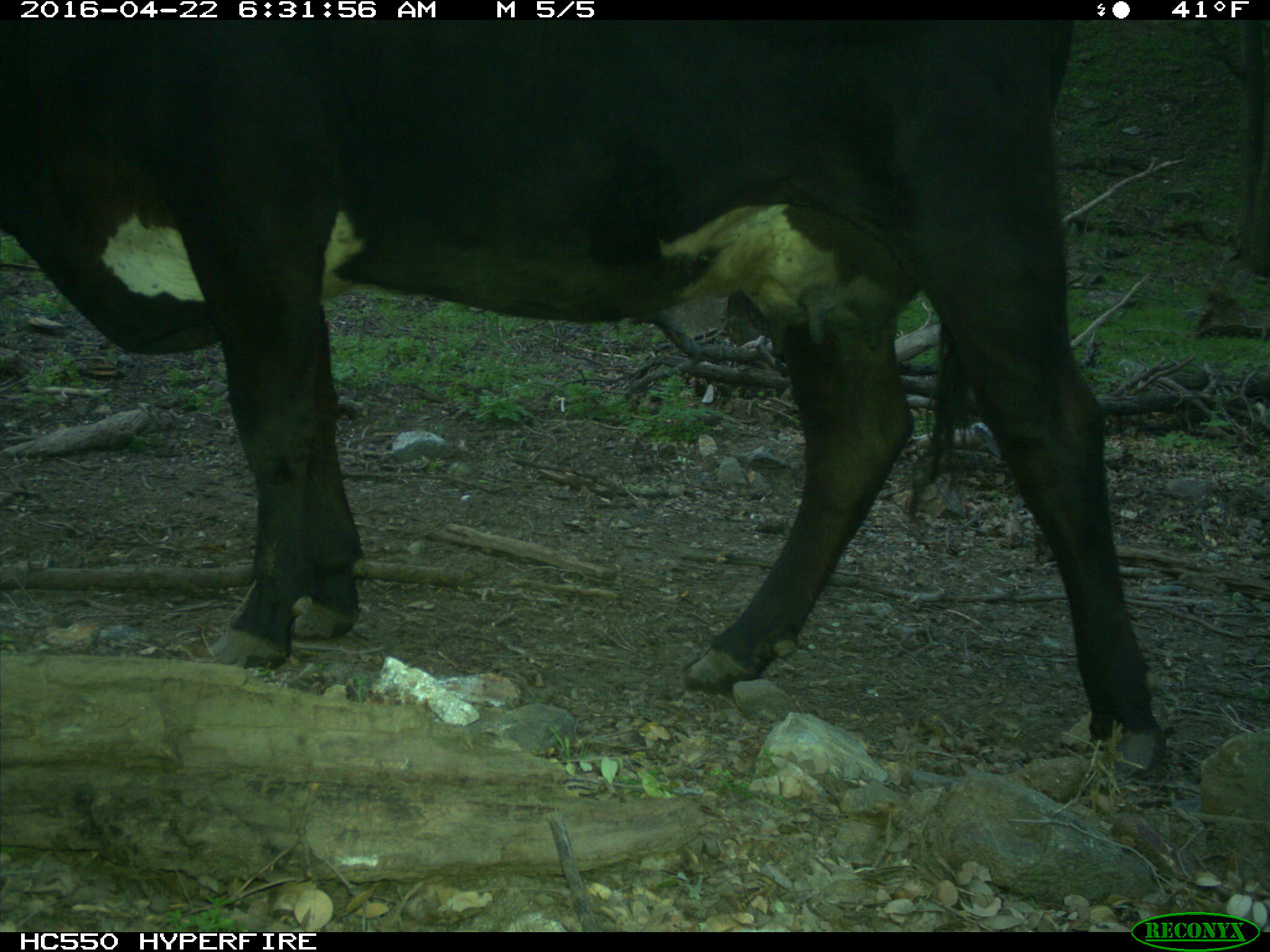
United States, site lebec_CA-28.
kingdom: Animalia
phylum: Chordata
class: Mammalia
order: Artiodactyla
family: Bovidae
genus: Bos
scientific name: Bos taurus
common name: domestic cow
Bos taurus (domestic cow).